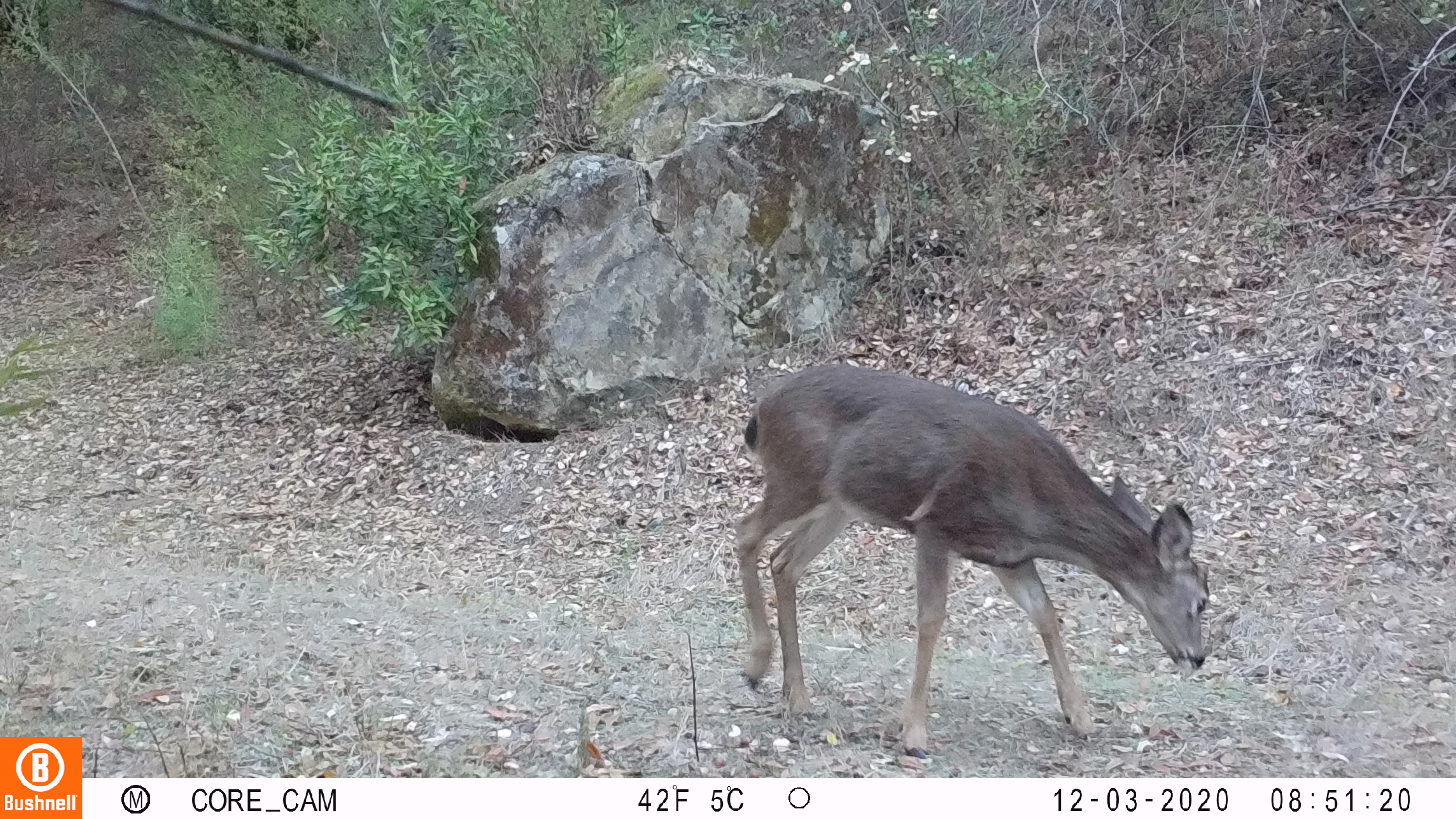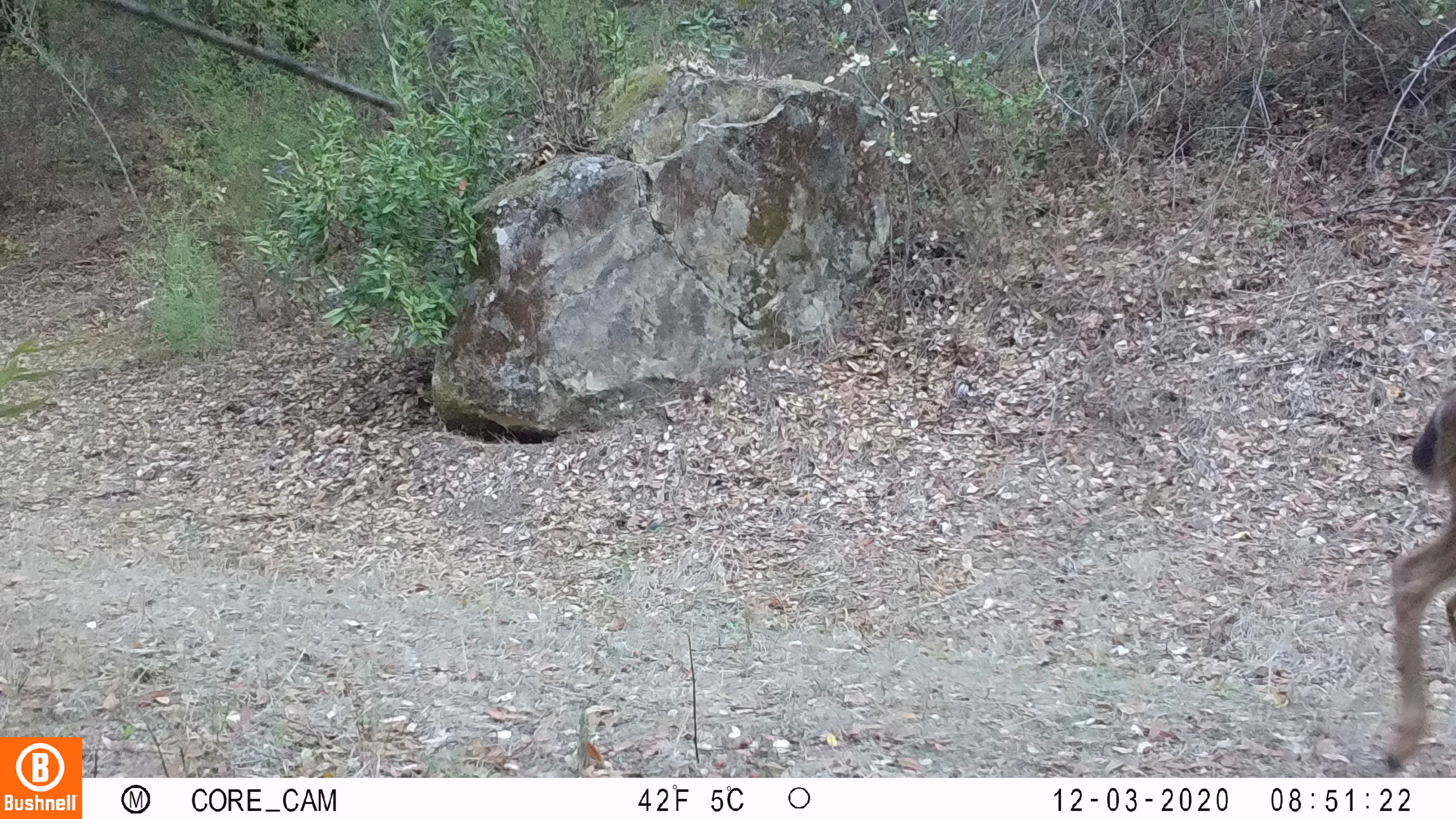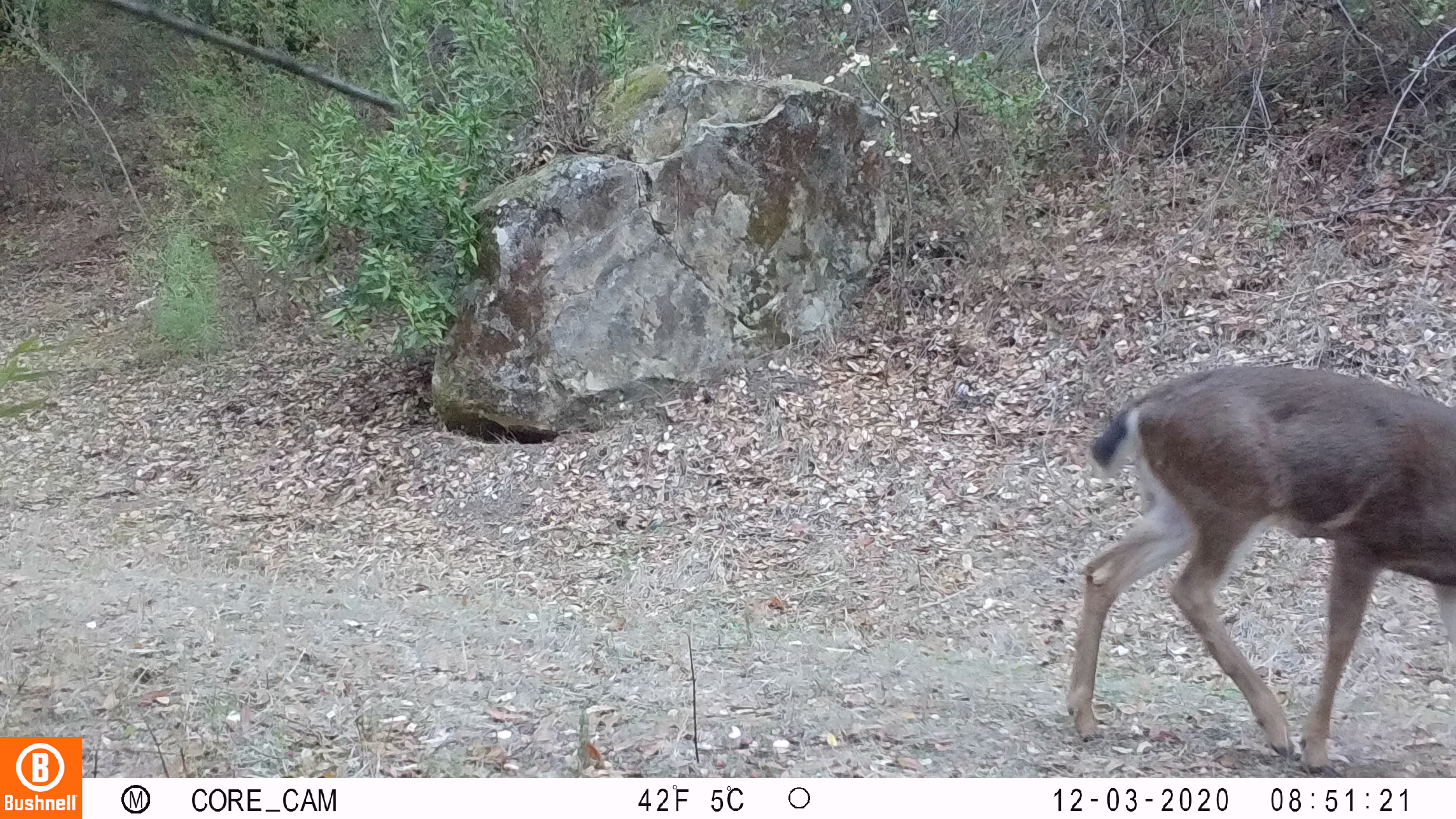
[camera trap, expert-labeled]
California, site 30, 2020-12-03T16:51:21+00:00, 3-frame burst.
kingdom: Animalia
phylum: Chordata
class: Mammalia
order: Artiodactyla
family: Cervidae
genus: Odocoileus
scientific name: Odocoileus hemionus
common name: mule deer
Mule deer (Odocoileus hemionus).